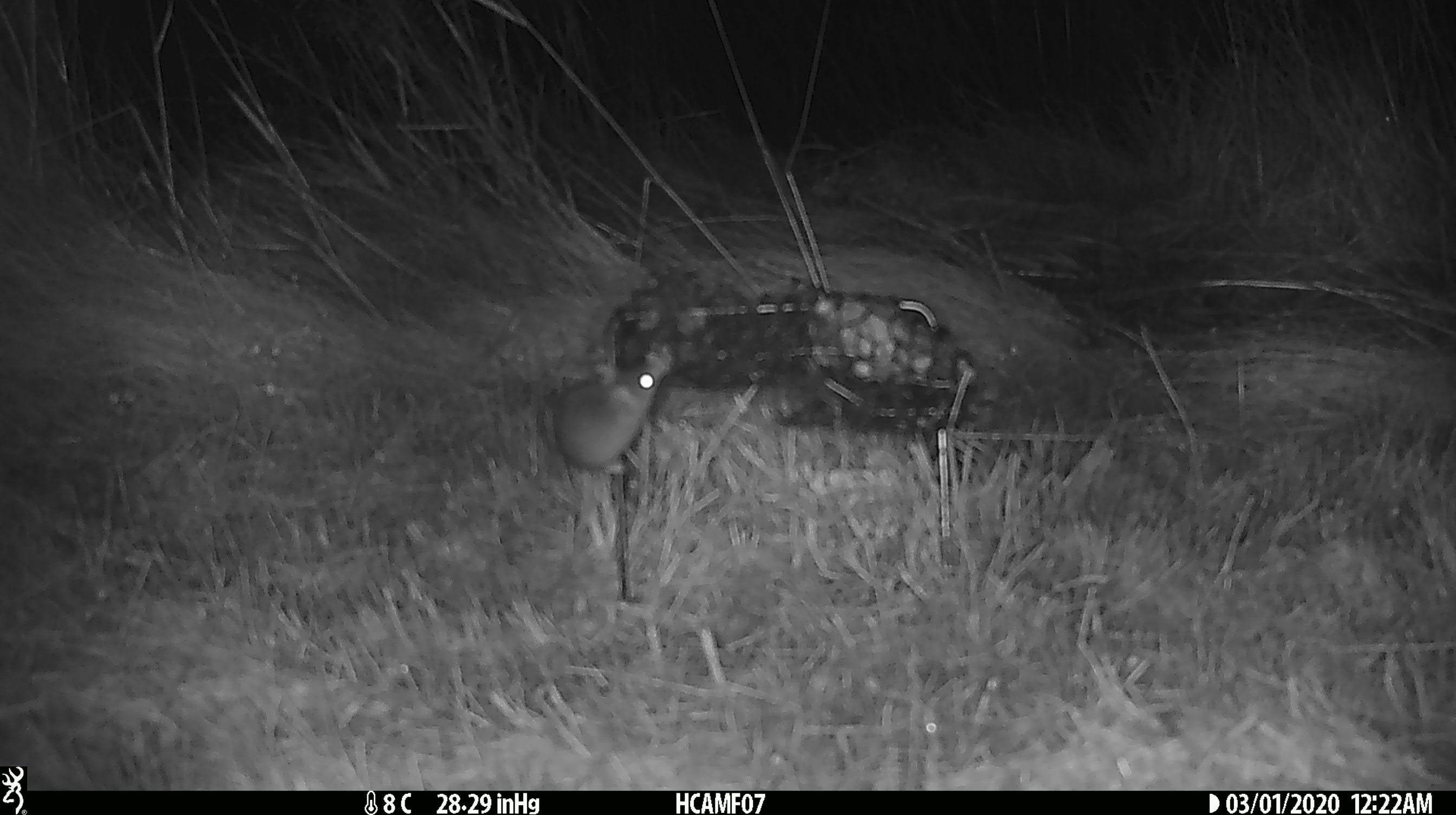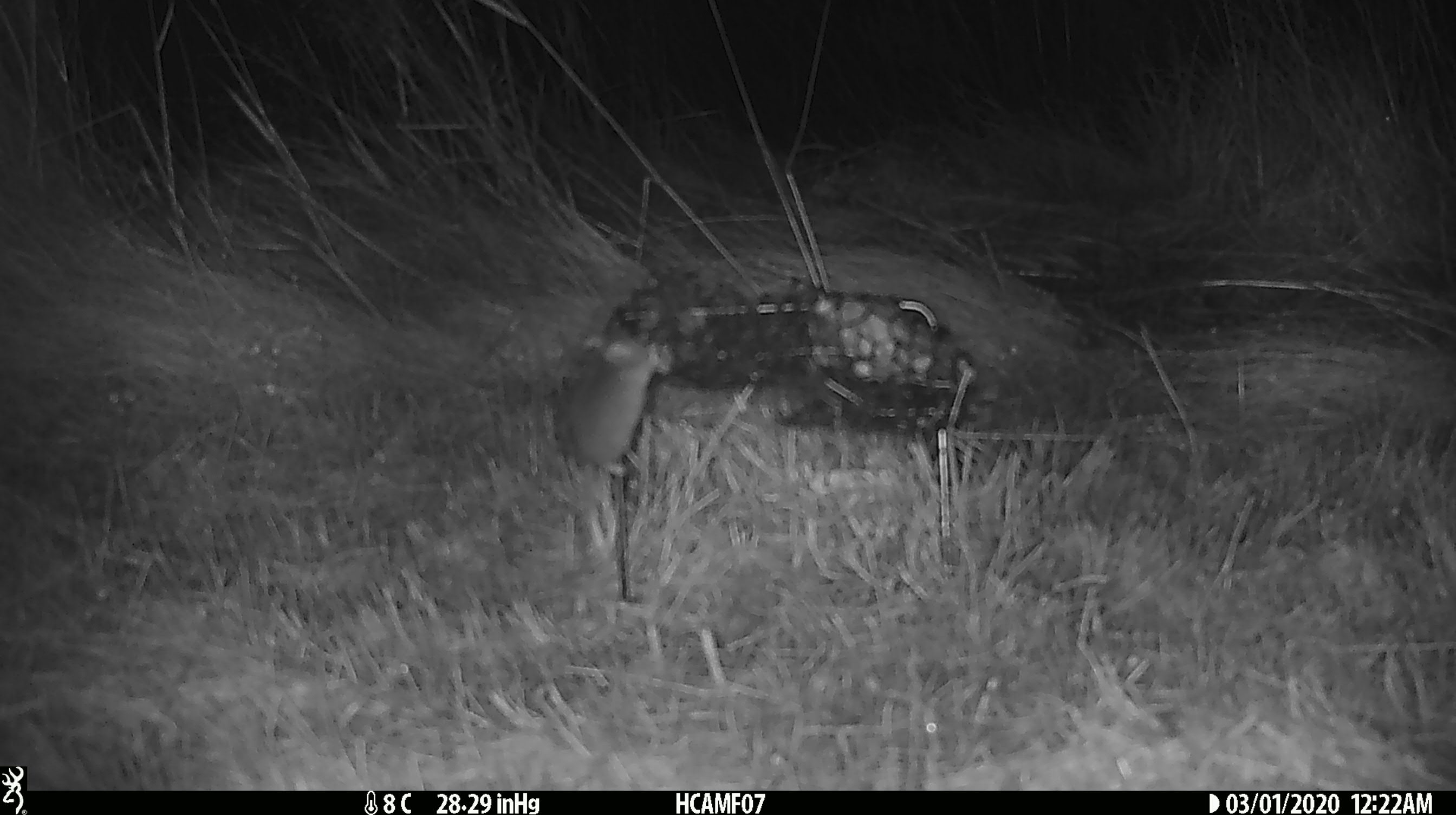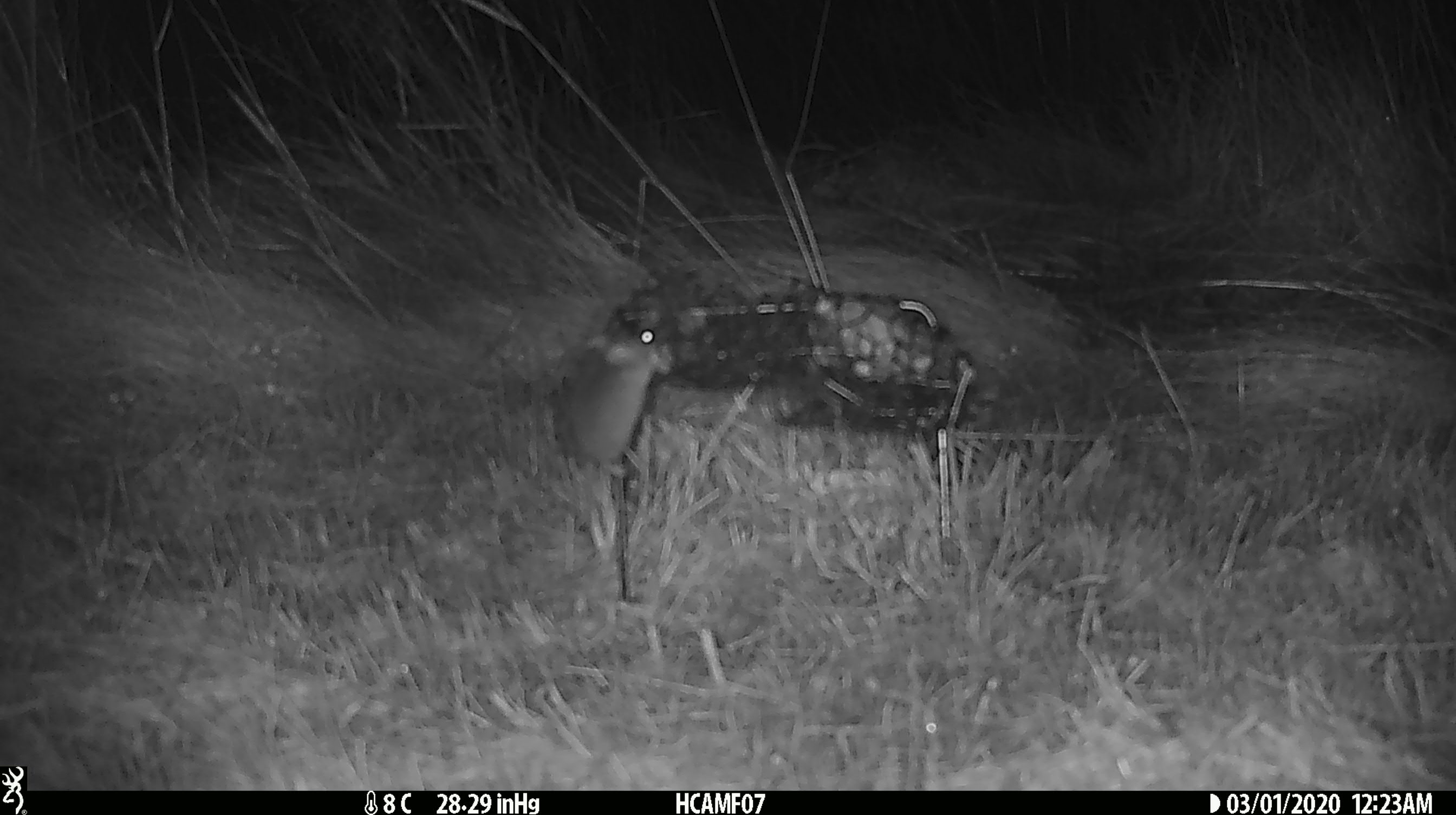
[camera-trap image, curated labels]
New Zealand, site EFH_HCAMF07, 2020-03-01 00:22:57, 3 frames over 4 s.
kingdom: Animalia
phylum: Chordata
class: Mammalia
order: Rodentia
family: Muridae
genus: Mus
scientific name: Mus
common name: mouse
Mouse (Mus).